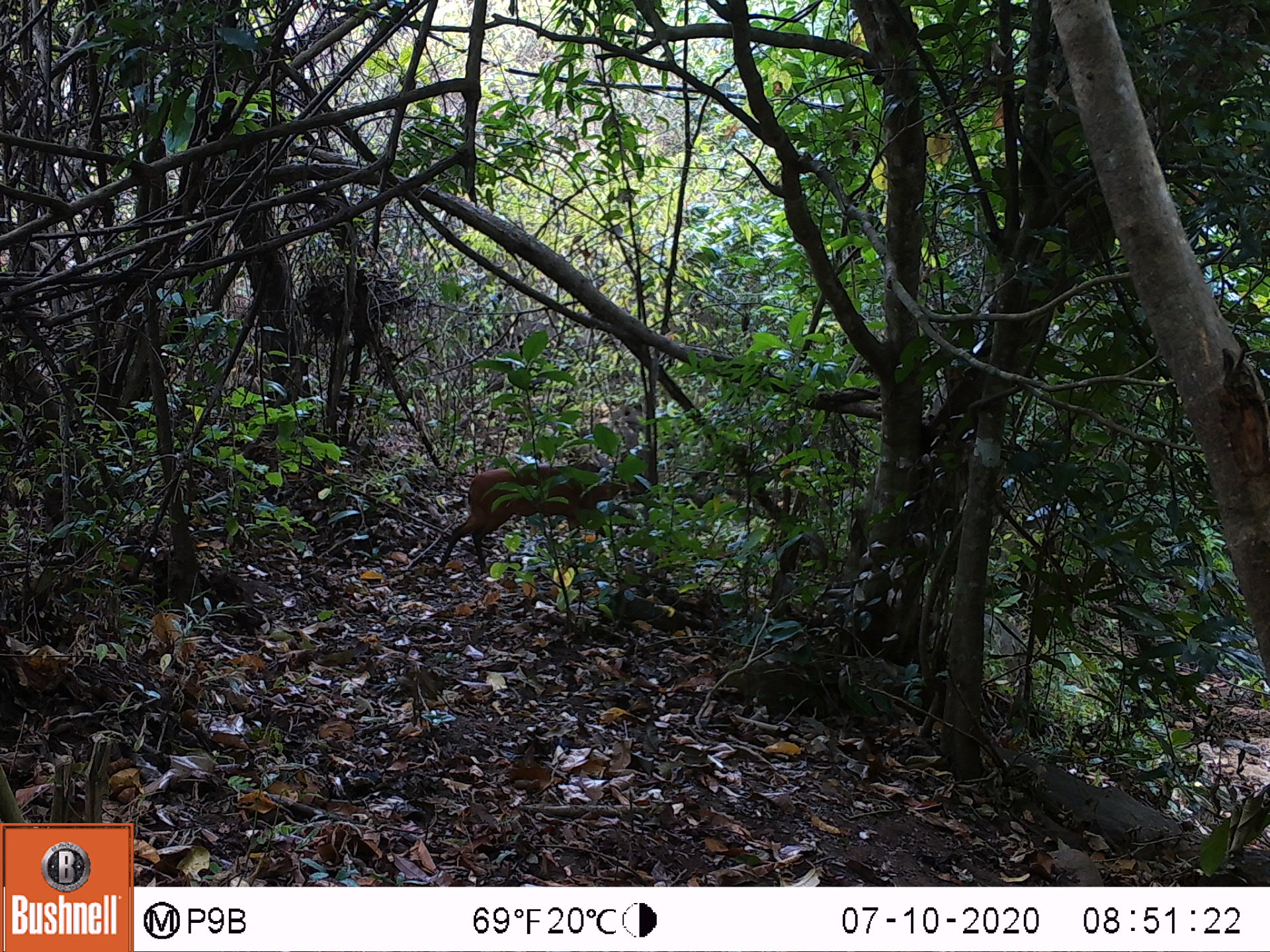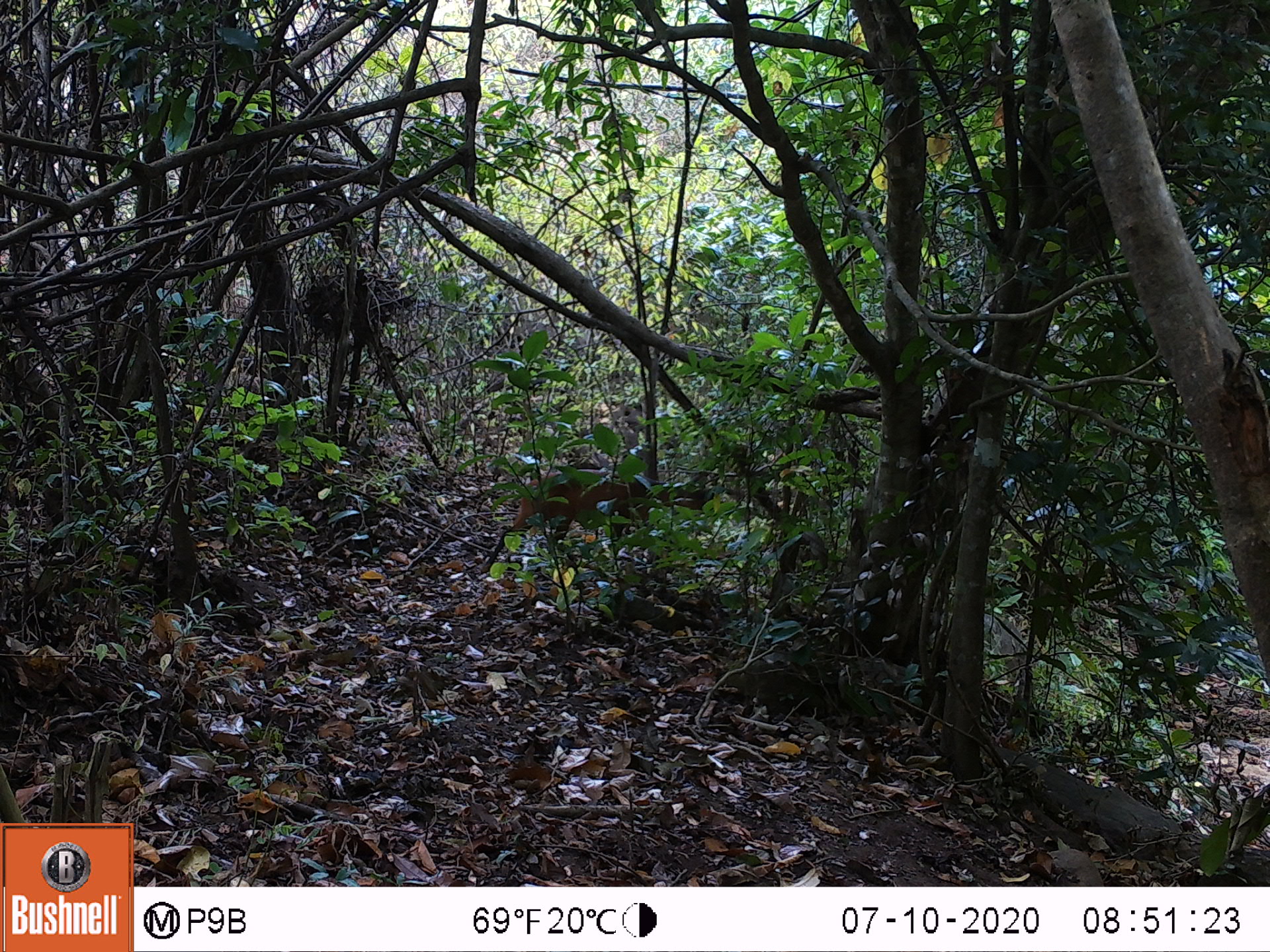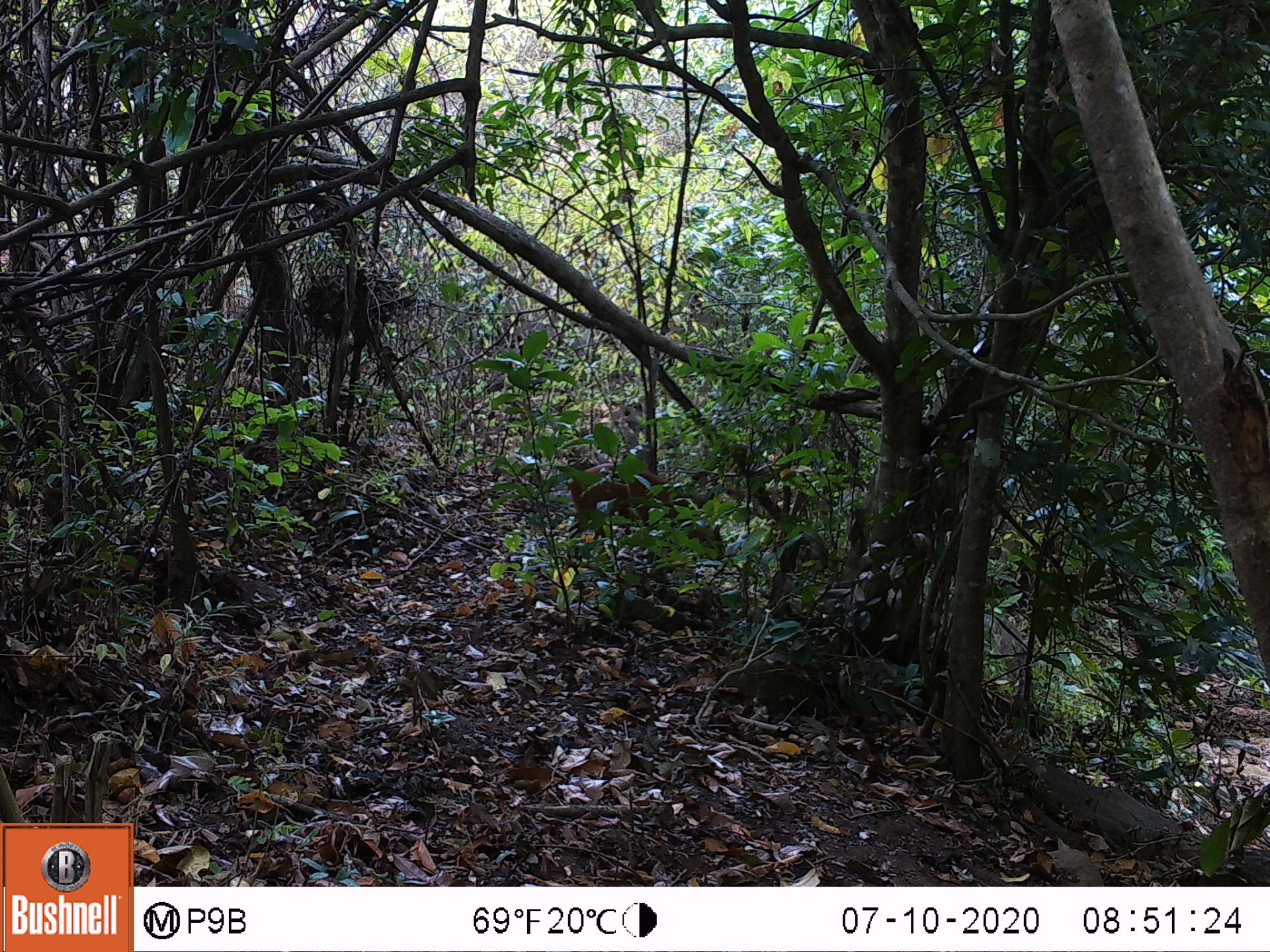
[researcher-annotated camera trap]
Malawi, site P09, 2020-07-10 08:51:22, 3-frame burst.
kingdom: Animalia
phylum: Chordata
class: Mammalia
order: Artiodactyla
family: Bovidae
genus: Cephalophorus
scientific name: Cephalophorus natalensis natalensis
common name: red duiker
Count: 1.